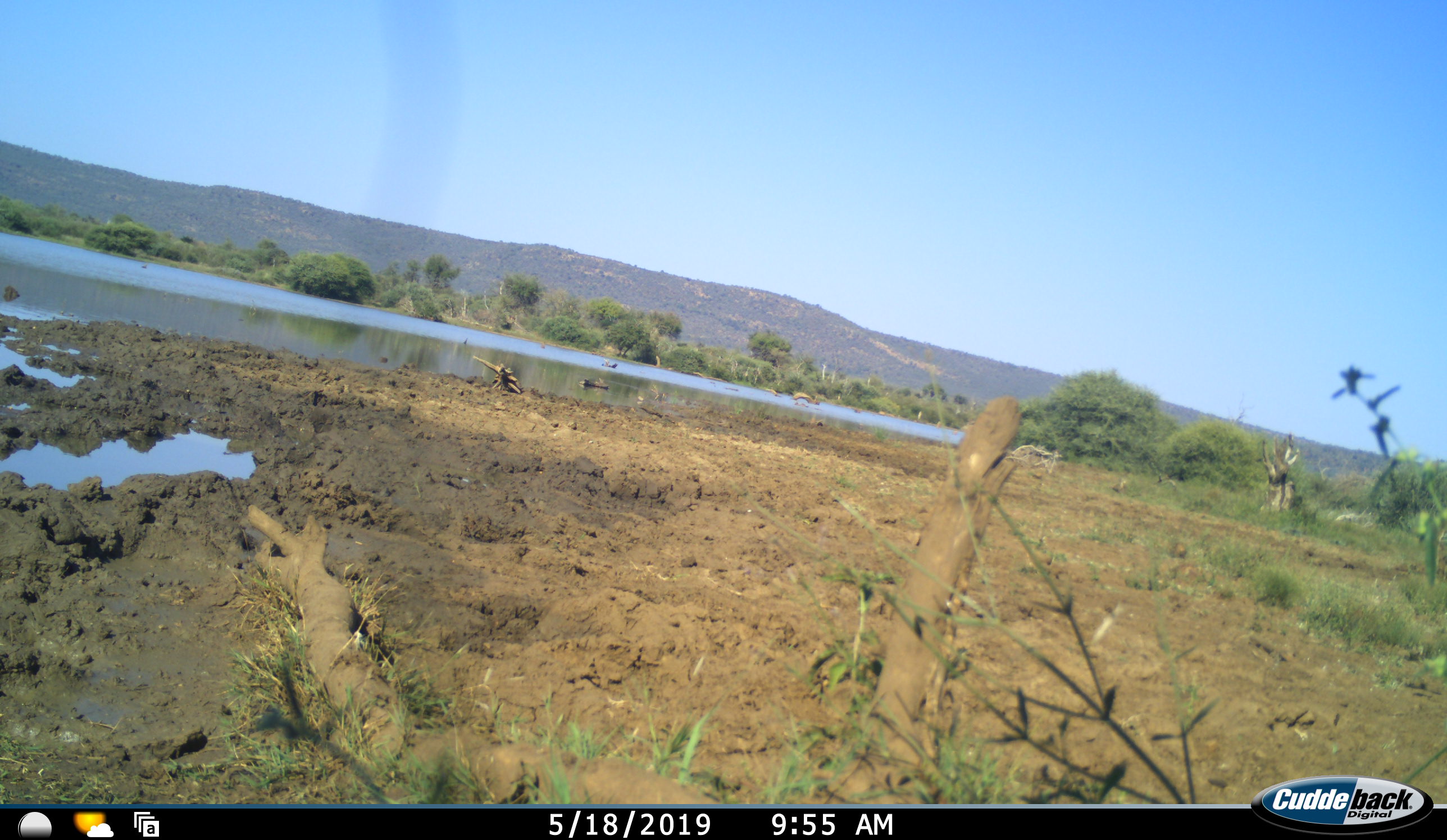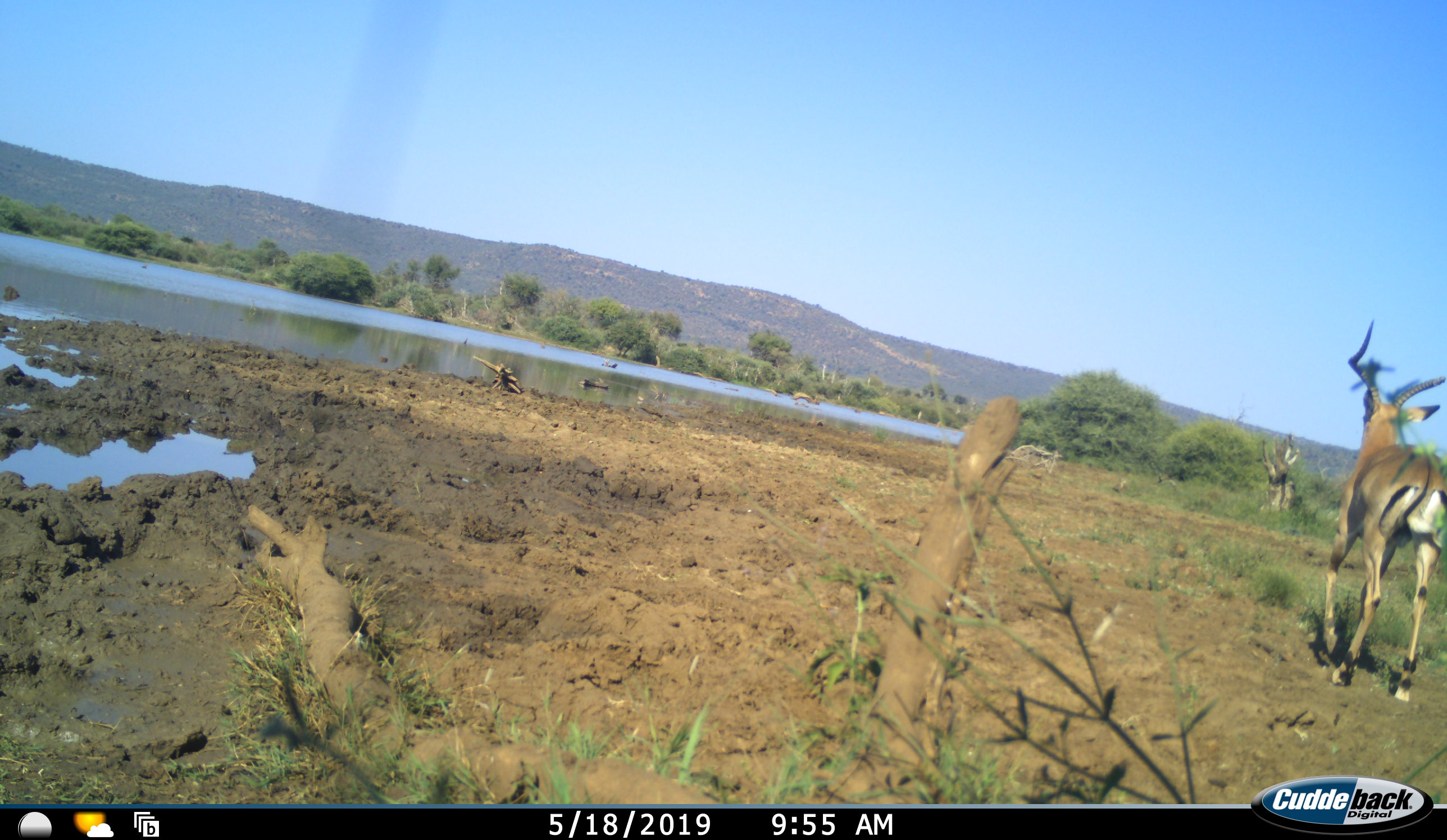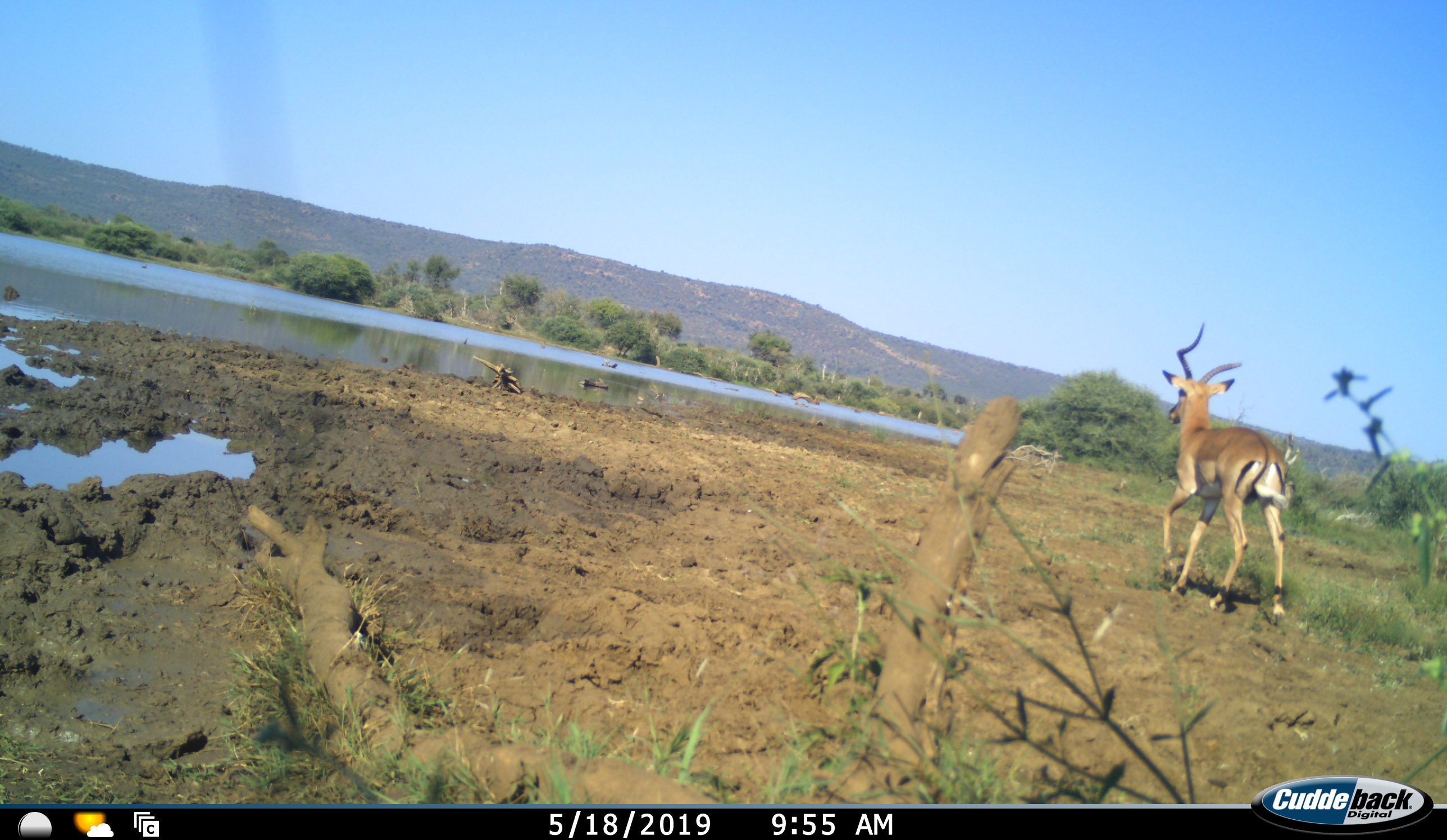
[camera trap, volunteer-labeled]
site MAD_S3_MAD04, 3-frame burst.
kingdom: Animalia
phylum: Chordata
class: Mammalia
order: Artiodactyla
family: Bovidae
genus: Aepyceros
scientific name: Aepyceros melampus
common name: impala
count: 1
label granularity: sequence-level